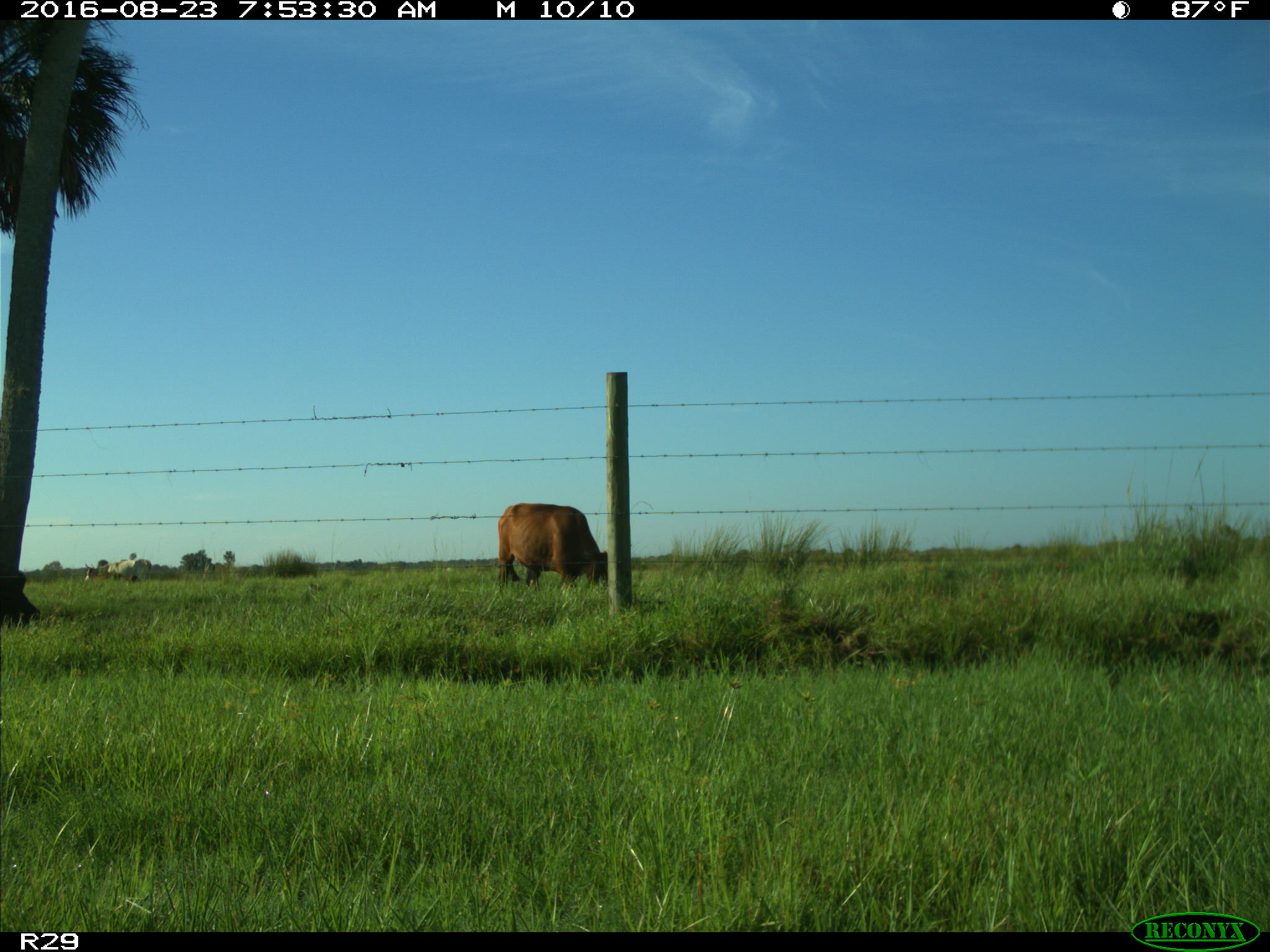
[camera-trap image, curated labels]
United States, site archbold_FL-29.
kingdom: Animalia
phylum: Chordata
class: Mammalia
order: Artiodactyla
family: Bovidae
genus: Bos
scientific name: Bos taurus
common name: domestic cow